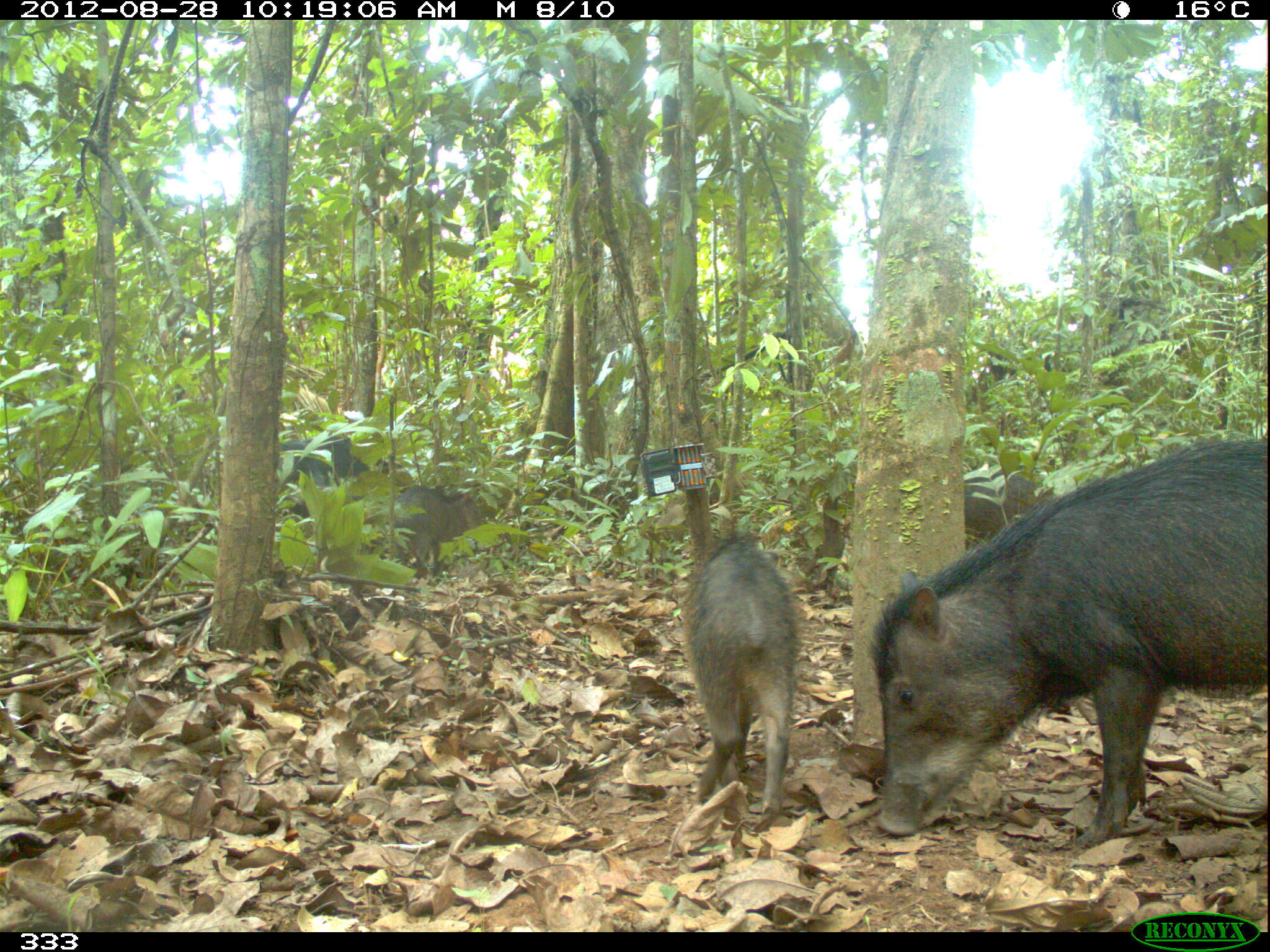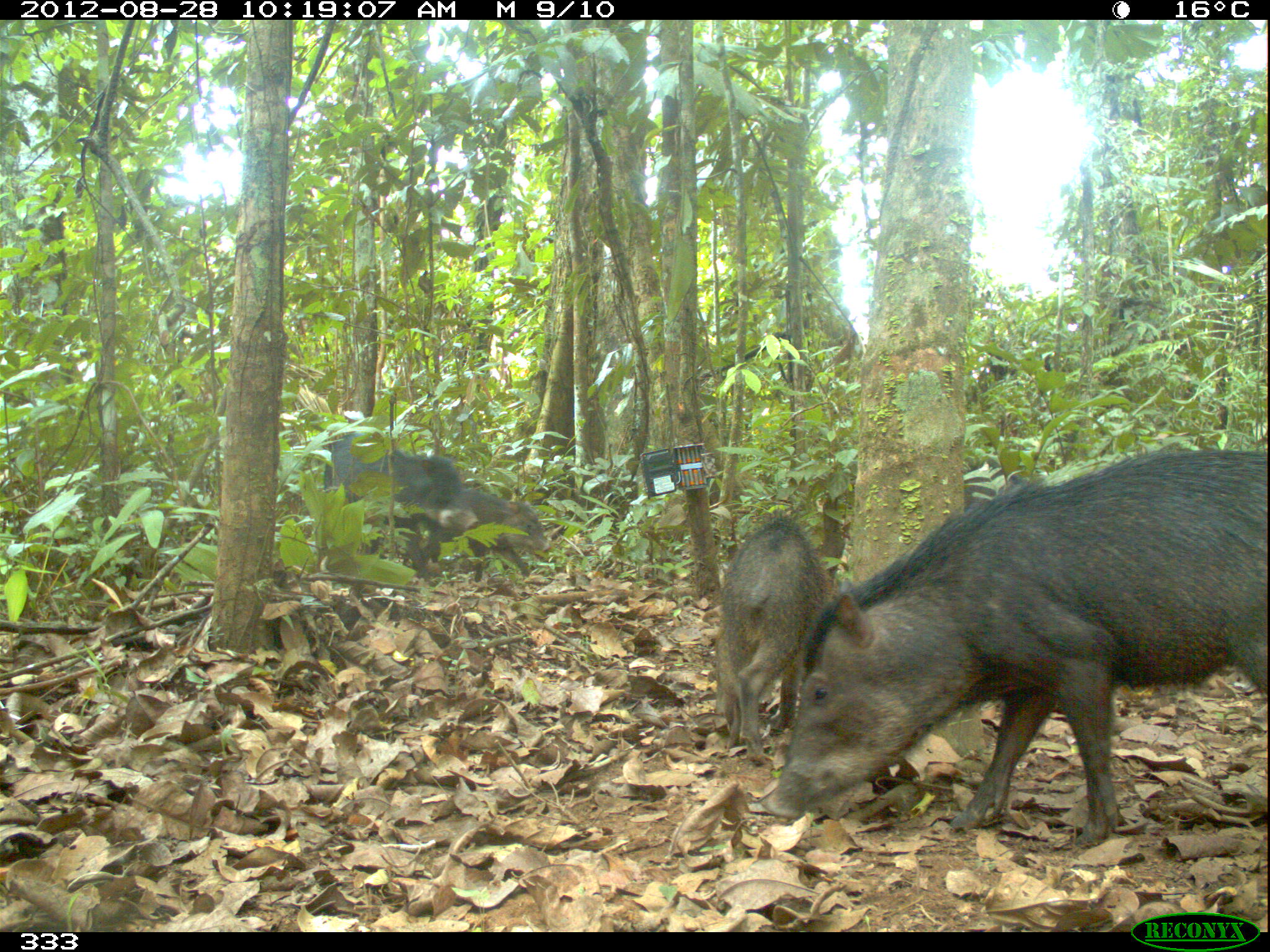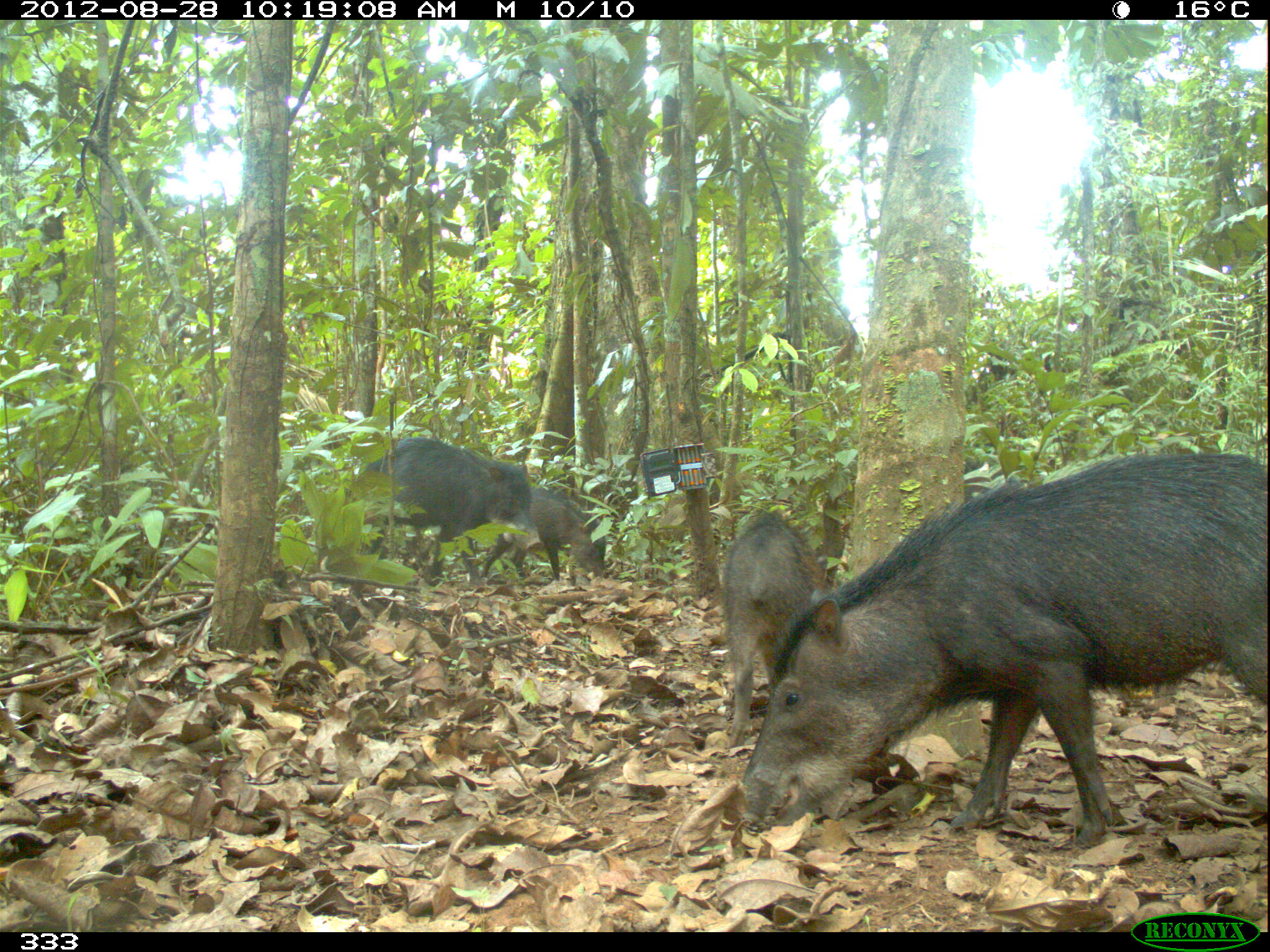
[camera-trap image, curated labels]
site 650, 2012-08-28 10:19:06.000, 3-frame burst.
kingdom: Animalia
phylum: Chordata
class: Mammalia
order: Artiodactyla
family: Tayassuidae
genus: Tayassu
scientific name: Tayassu pecari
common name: white-lipped peccary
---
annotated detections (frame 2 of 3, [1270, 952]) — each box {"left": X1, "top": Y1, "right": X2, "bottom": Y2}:
tayassu pecari: {"left": 758, "top": 444, "right": 1266, "bottom": 845}; {"left": 713, "top": 512, "right": 838, "bottom": 765}; {"left": 322, "top": 431, "right": 478, "bottom": 577}; {"left": 368, "top": 484, "right": 551, "bottom": 581}